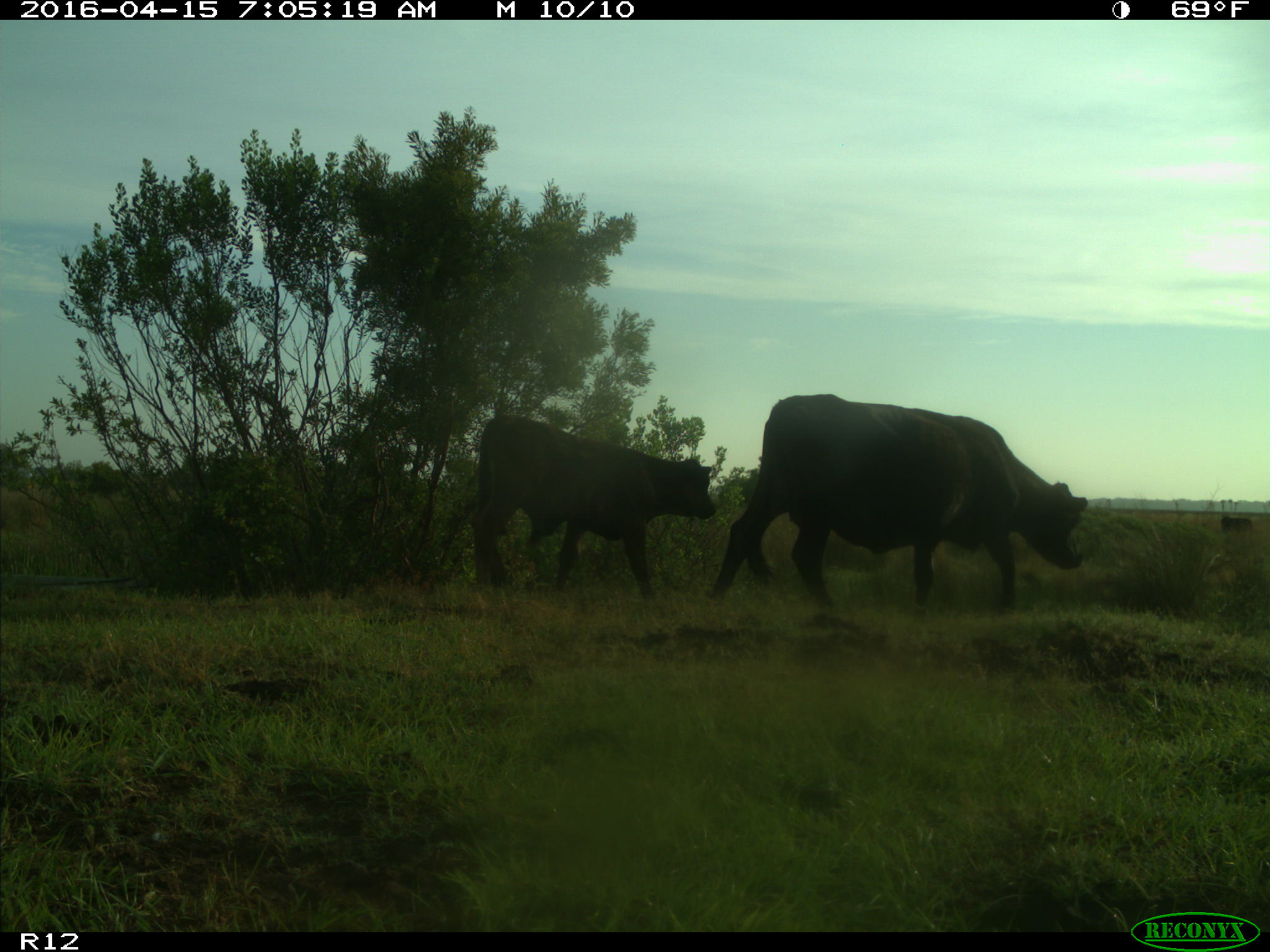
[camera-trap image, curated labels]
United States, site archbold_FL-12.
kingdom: Animalia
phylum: Chordata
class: Mammalia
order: Artiodactyla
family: Bovidae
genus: Bos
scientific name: Bos taurus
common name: domestic cow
Bos taurus (domestic cow).